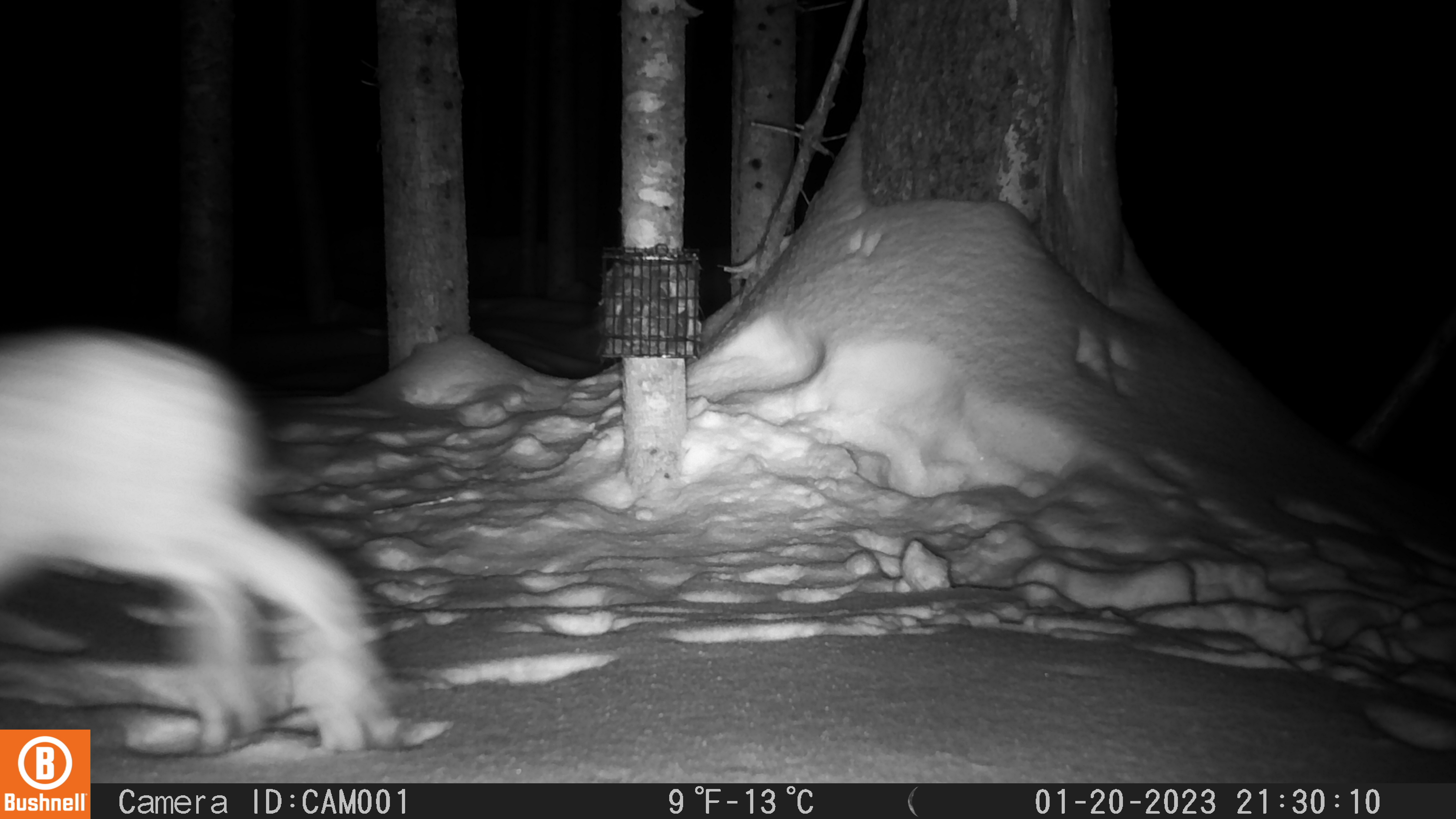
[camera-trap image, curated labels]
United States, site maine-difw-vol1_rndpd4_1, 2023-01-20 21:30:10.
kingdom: Animalia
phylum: Chordata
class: Mammalia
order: Lagomorpha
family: Leporidae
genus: Lepus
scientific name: Lepus americanus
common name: snowshoe hare